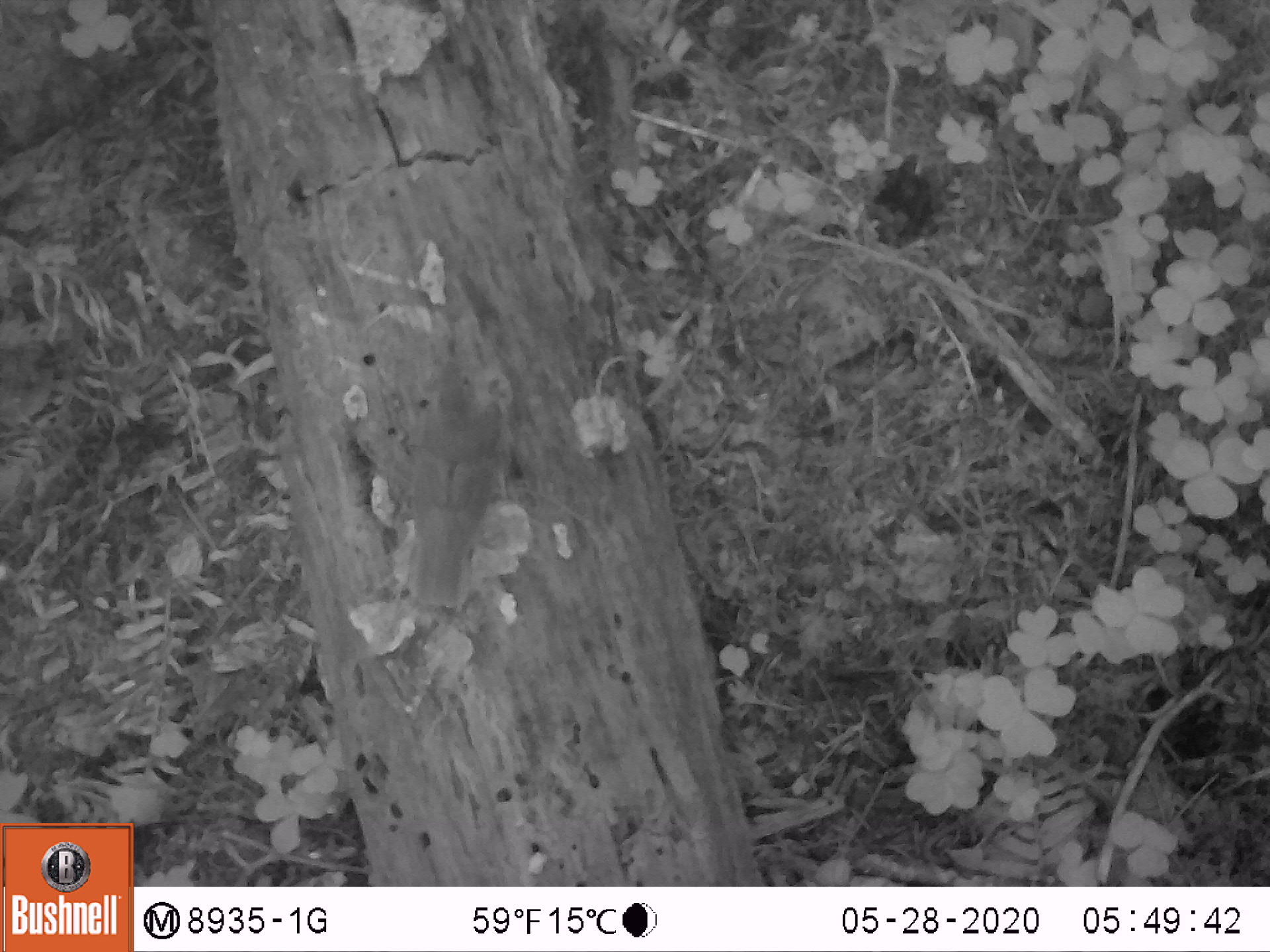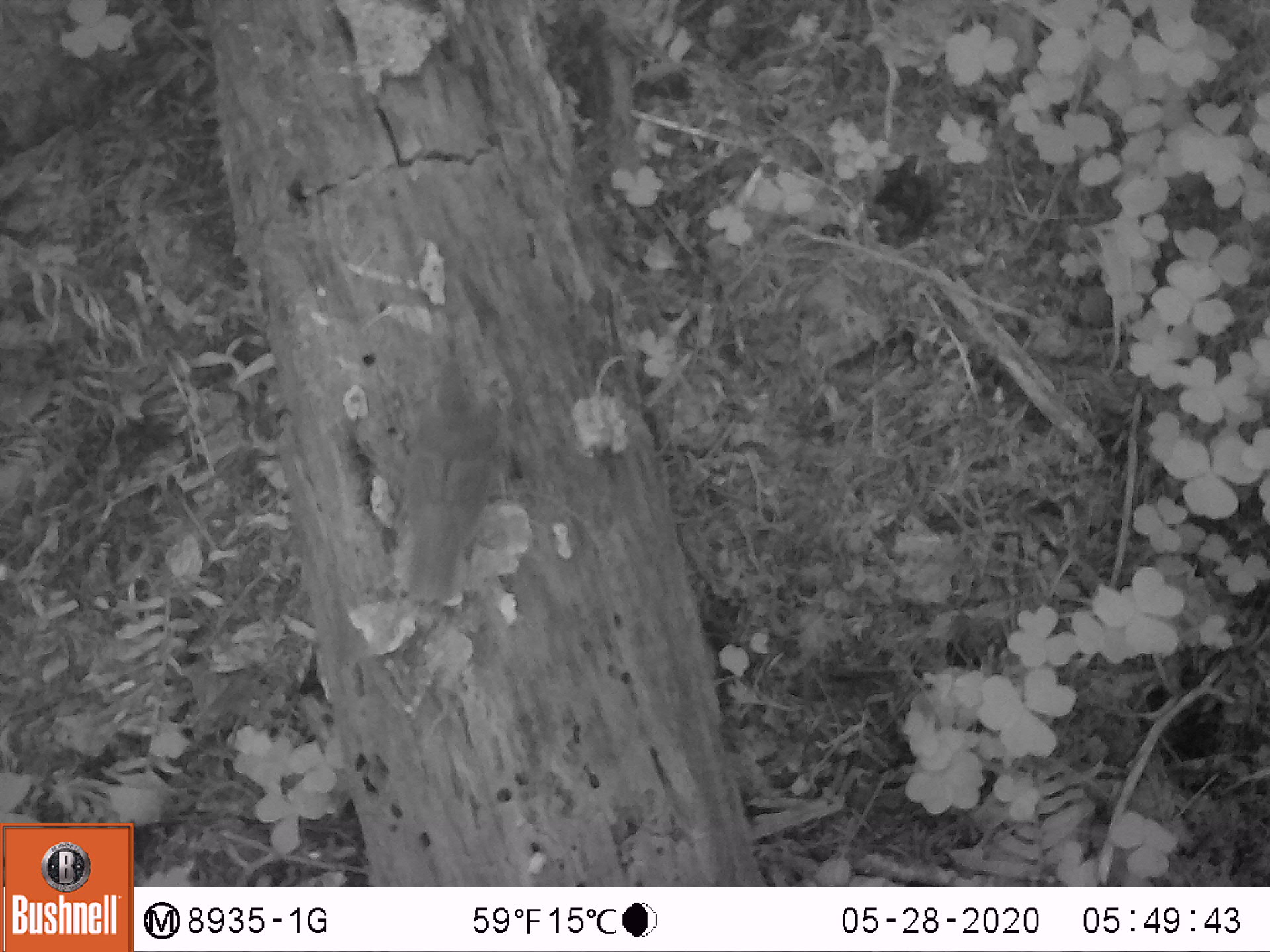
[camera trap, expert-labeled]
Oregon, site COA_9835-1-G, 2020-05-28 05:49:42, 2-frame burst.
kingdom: Animalia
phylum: Chordata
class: Aves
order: Passeriformes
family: Turdidae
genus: Catharus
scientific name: Catharus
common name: brown thrushes and nightingale-thrushes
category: catharus species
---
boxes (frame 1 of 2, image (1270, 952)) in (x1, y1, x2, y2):
catharus species: (395, 344, 514, 612)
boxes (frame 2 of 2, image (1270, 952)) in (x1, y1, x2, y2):
catharus species: (395, 333, 513, 611)